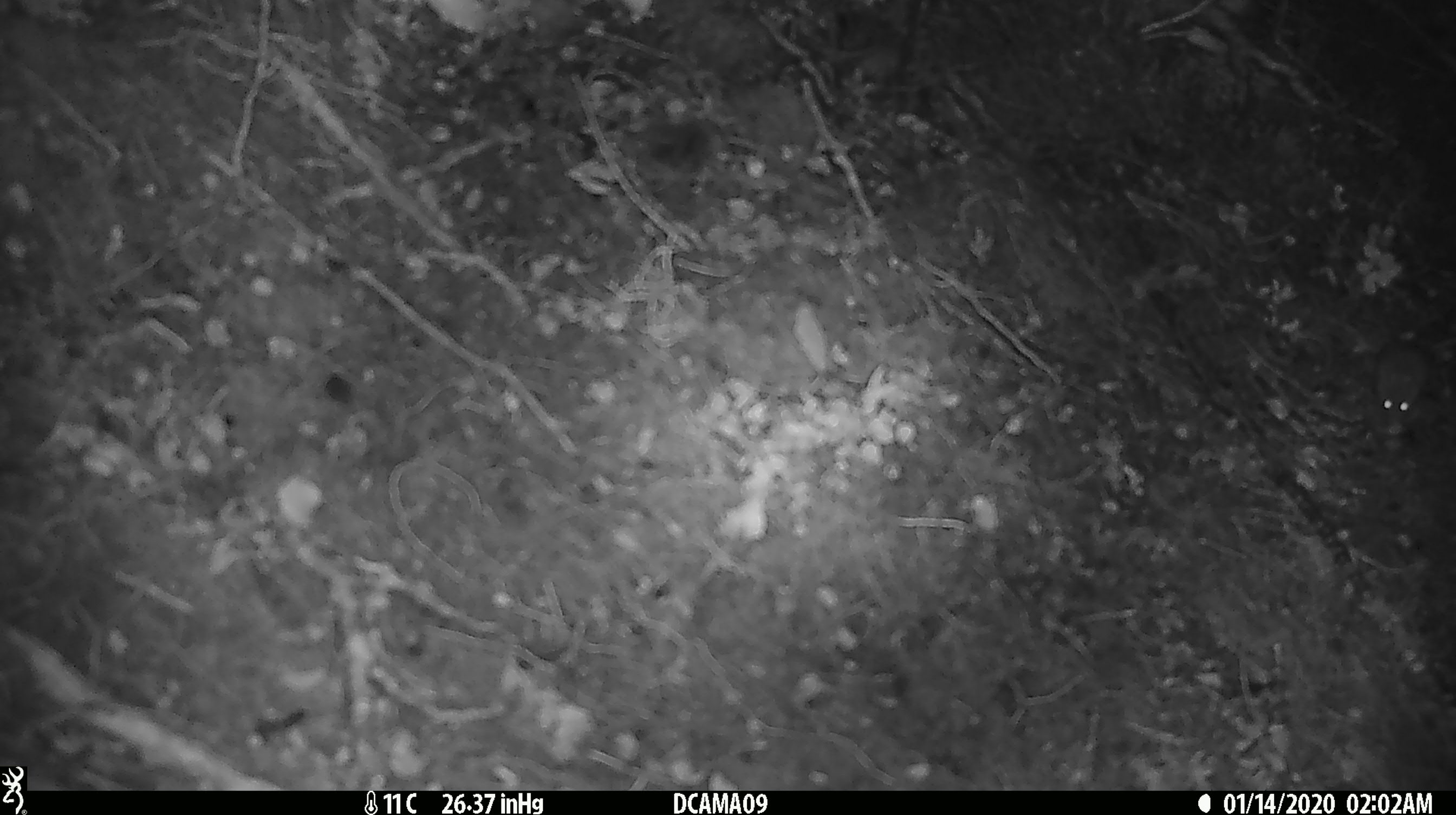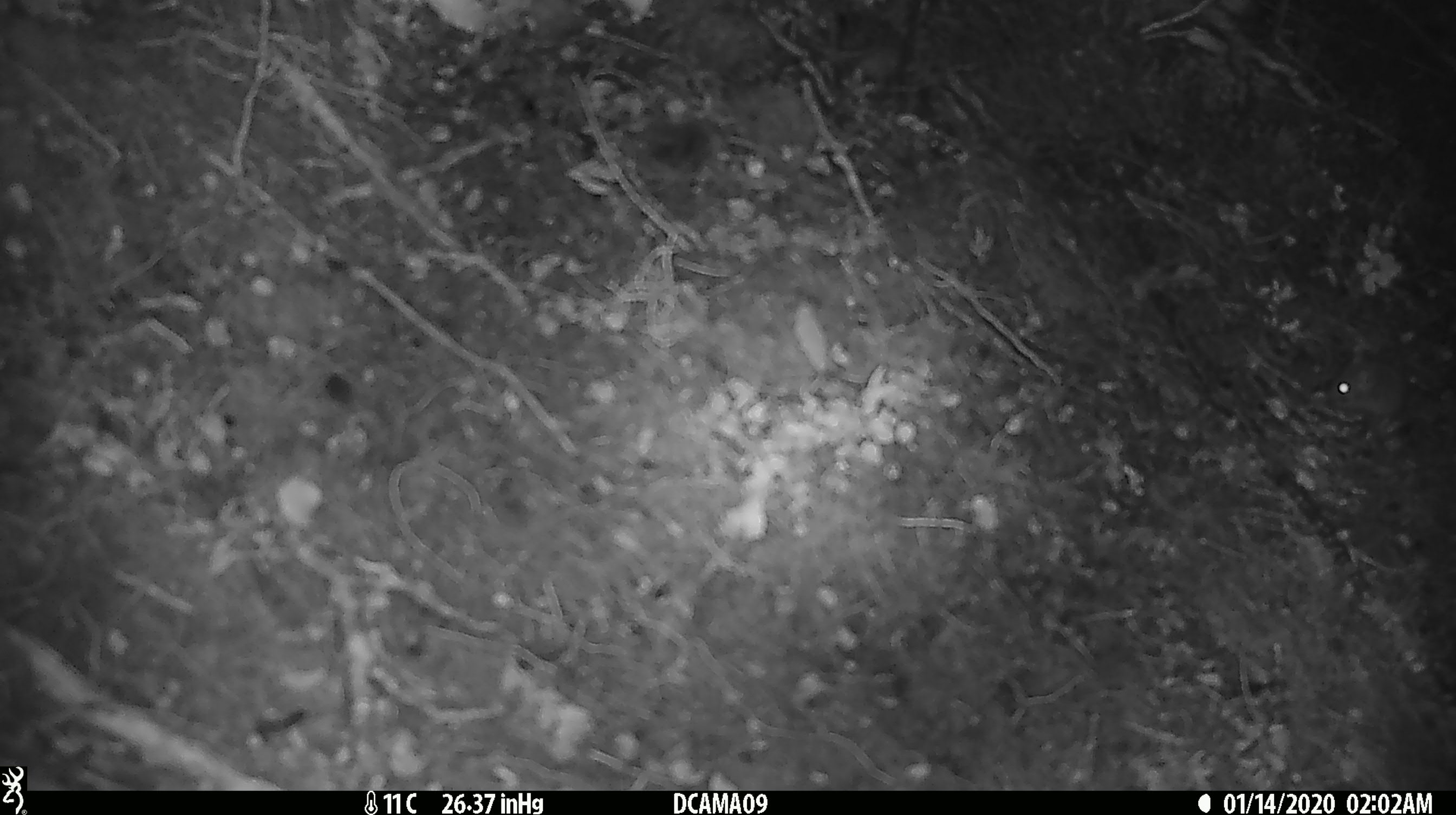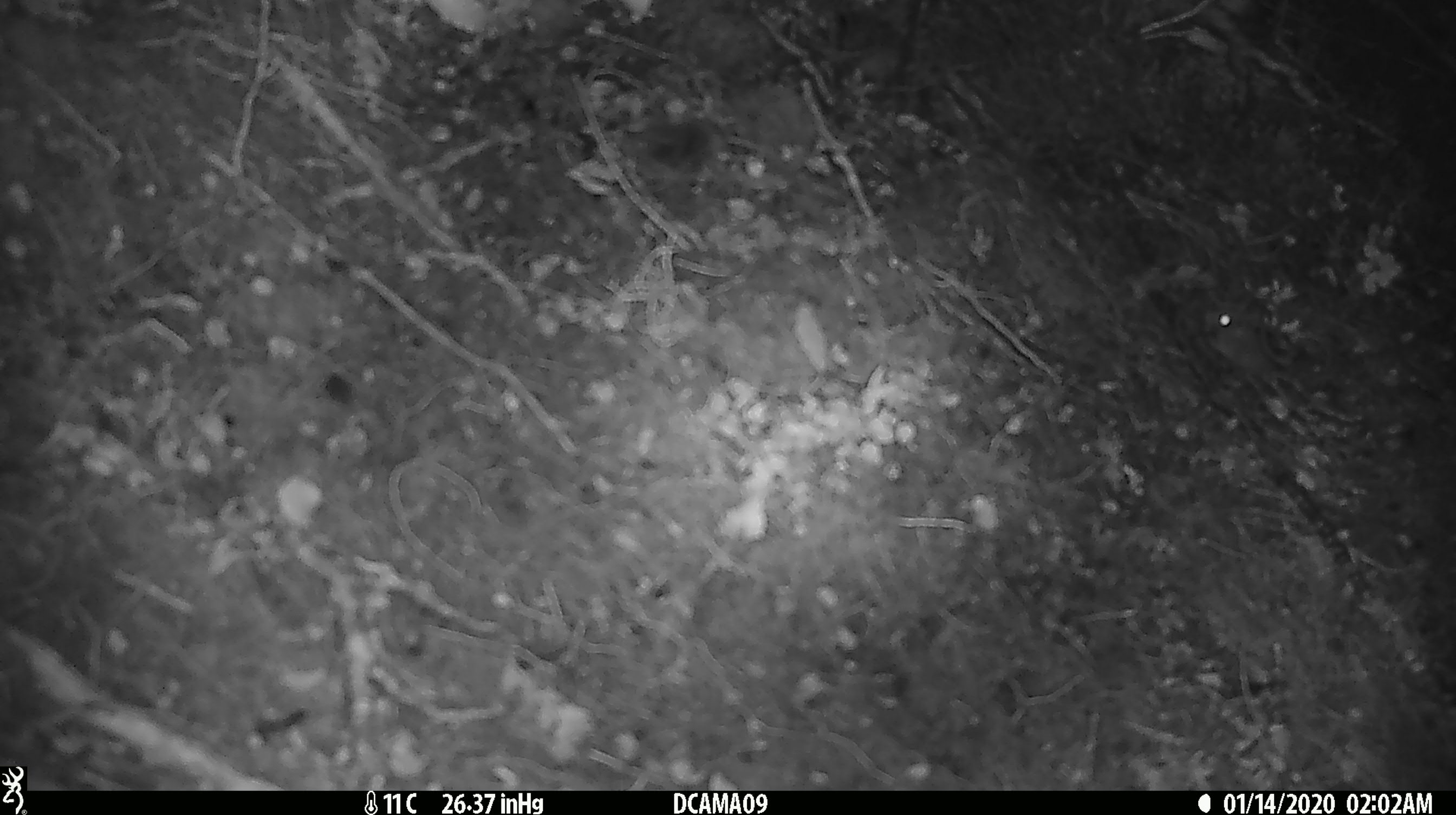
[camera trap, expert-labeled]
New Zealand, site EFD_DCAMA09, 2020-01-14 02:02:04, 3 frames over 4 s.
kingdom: Animalia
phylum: Chordata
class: Mammalia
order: Rodentia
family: Muridae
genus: Mus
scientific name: Mus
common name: mouse